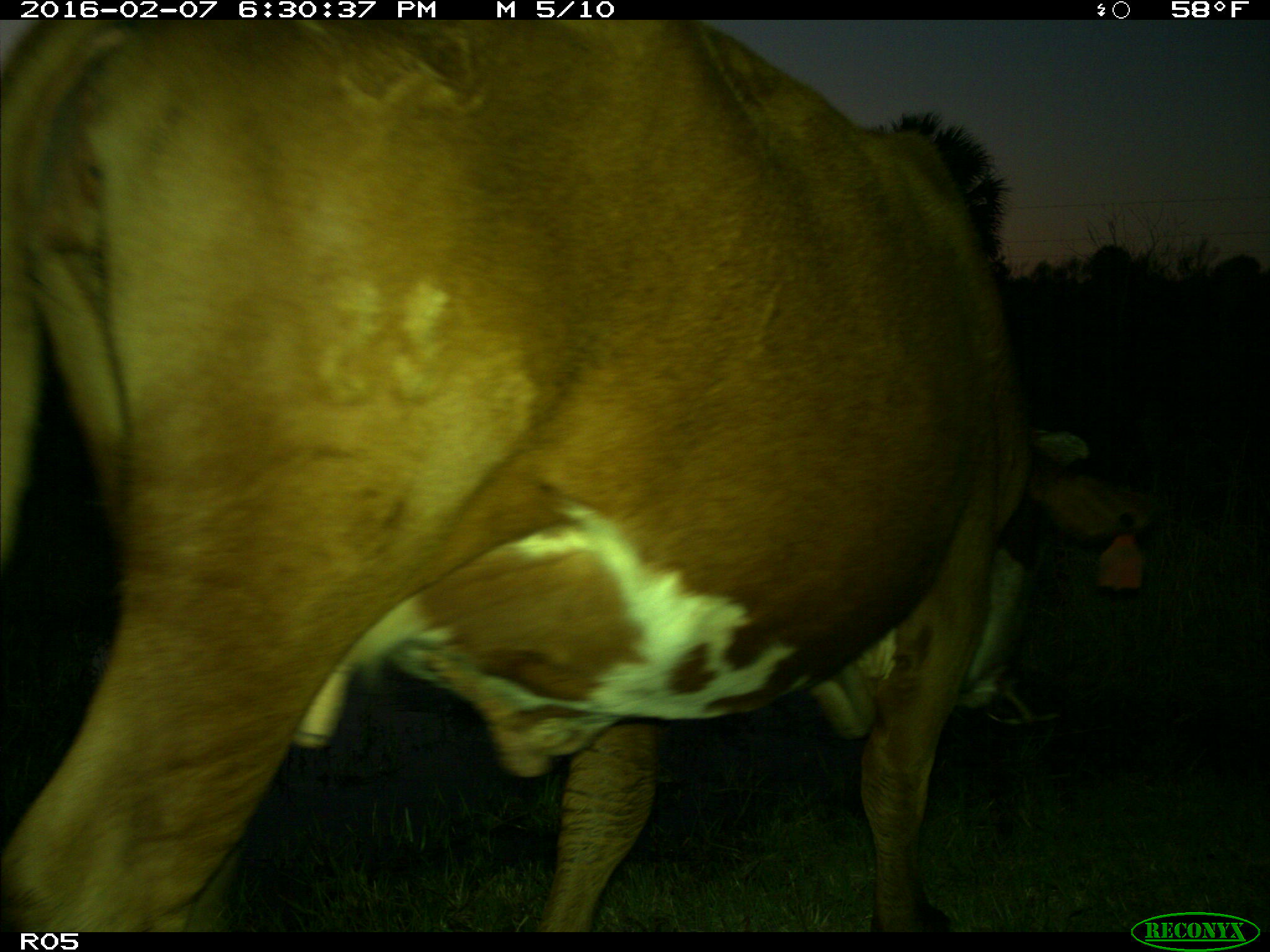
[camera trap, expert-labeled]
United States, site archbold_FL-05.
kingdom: Animalia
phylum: Chordata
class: Mammalia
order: Artiodactyla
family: Bovidae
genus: Bos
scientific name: Bos taurus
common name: domestic cow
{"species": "Bos taurus (domestic cow)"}